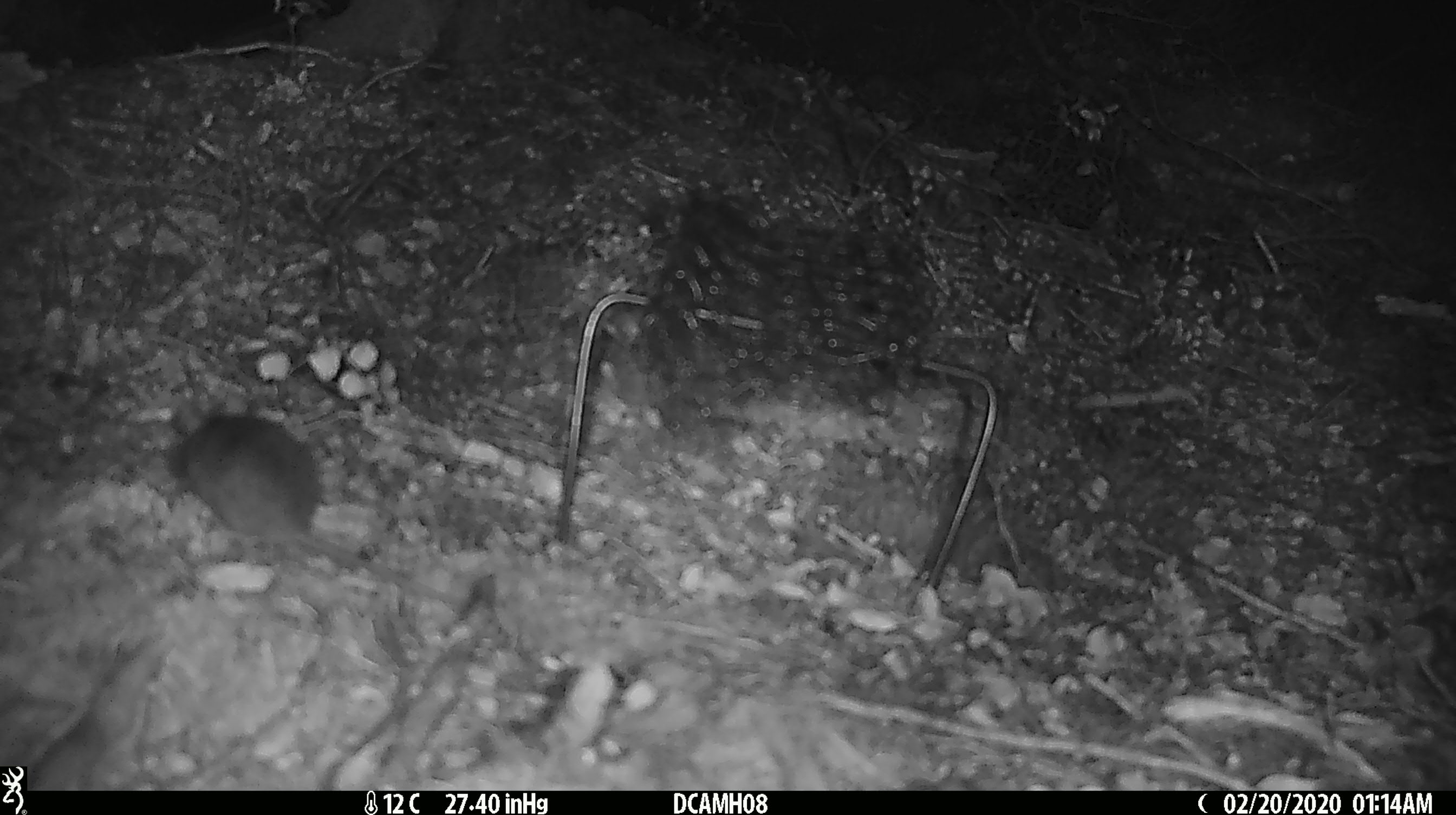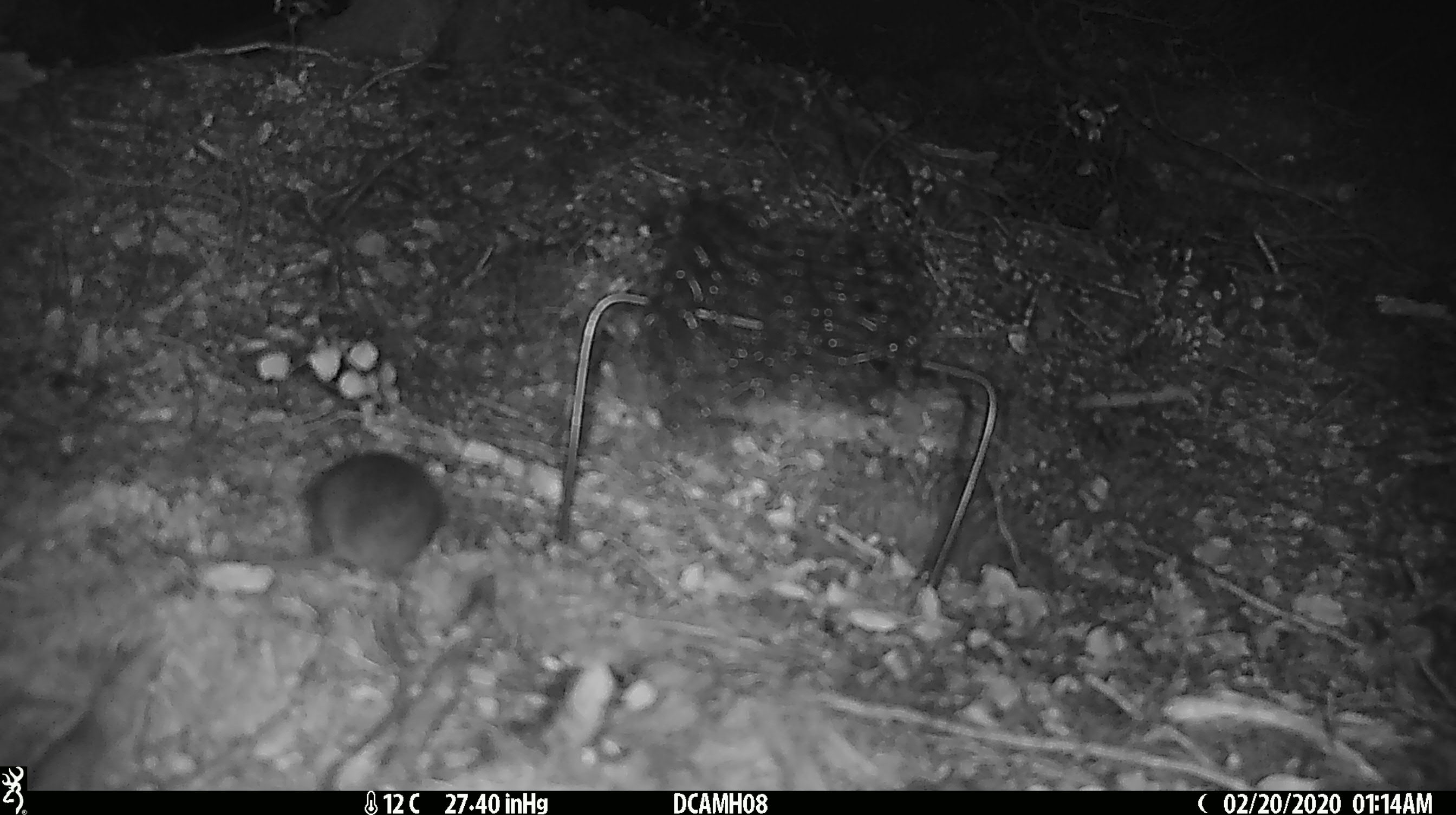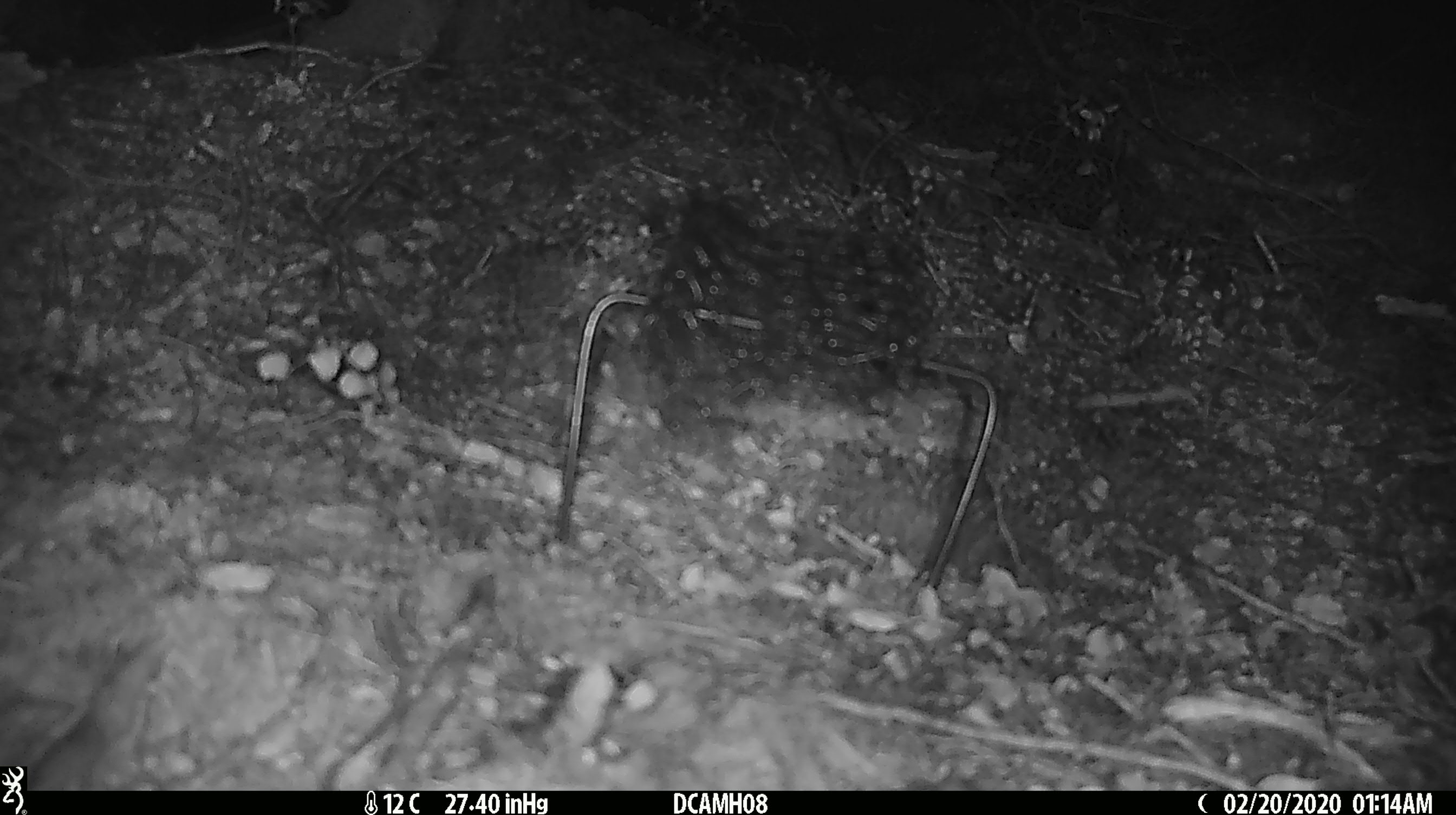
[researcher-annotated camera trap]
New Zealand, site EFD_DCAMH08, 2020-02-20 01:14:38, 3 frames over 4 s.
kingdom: Animalia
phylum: Chordata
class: Mammalia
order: Rodentia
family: Muridae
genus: Mus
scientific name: Mus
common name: mouse